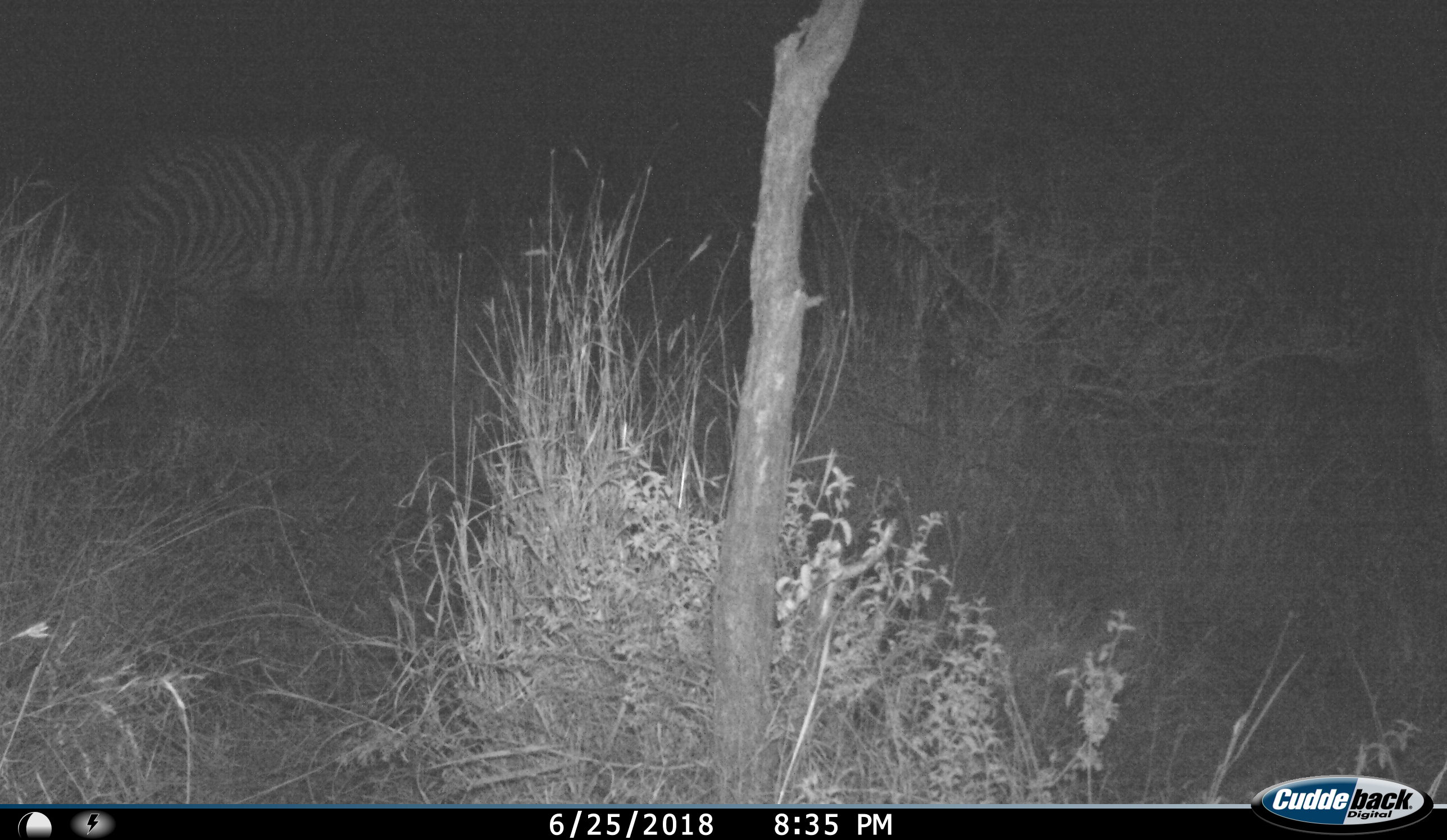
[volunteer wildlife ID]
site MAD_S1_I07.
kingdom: Animalia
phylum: Chordata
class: Mammalia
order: Perissodactyla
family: Equidae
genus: Equus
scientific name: Equus quagga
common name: plains zebra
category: zebraplains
Zebraplains (plains zebra) (Equus quagga), count 1. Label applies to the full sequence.